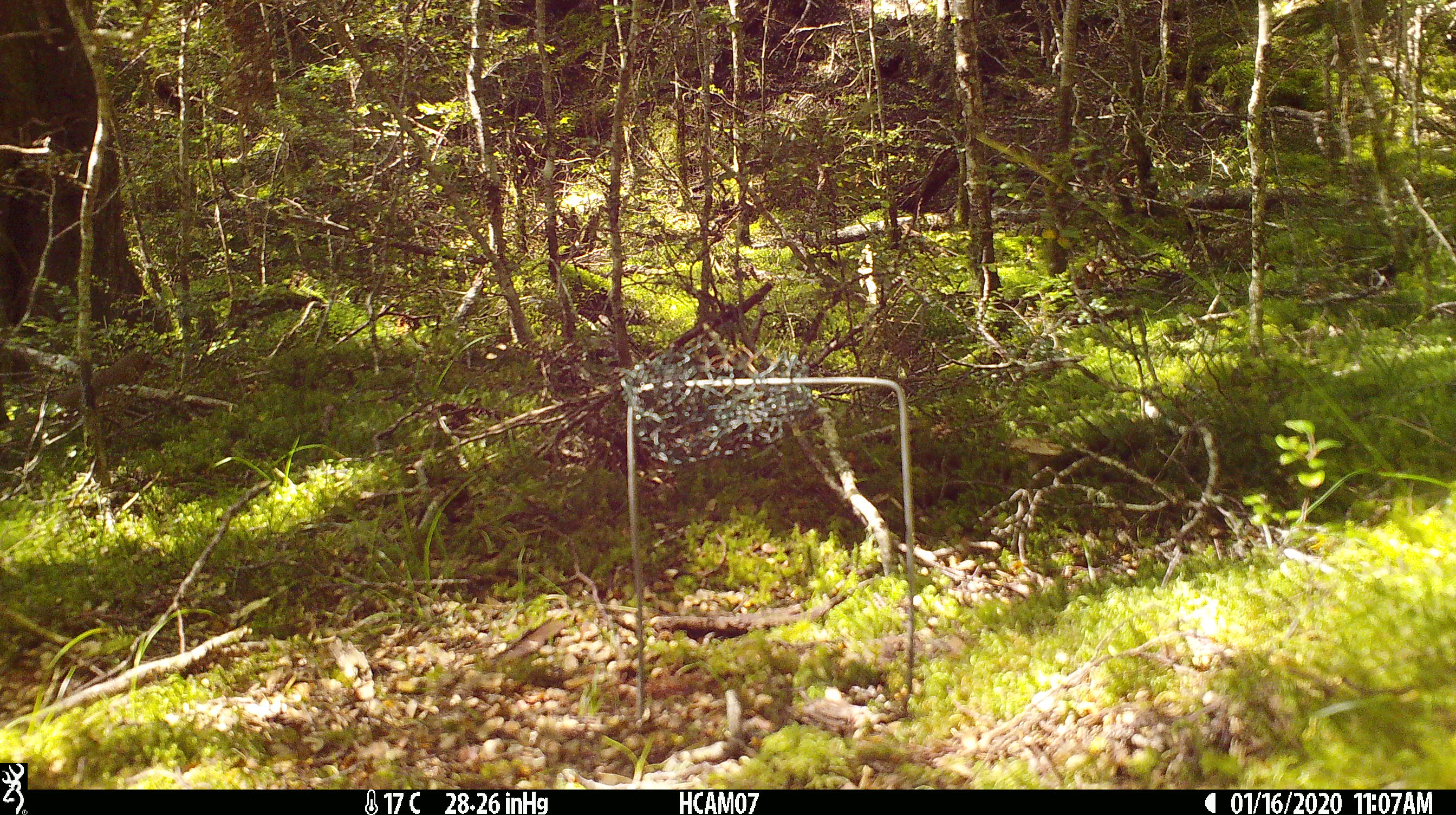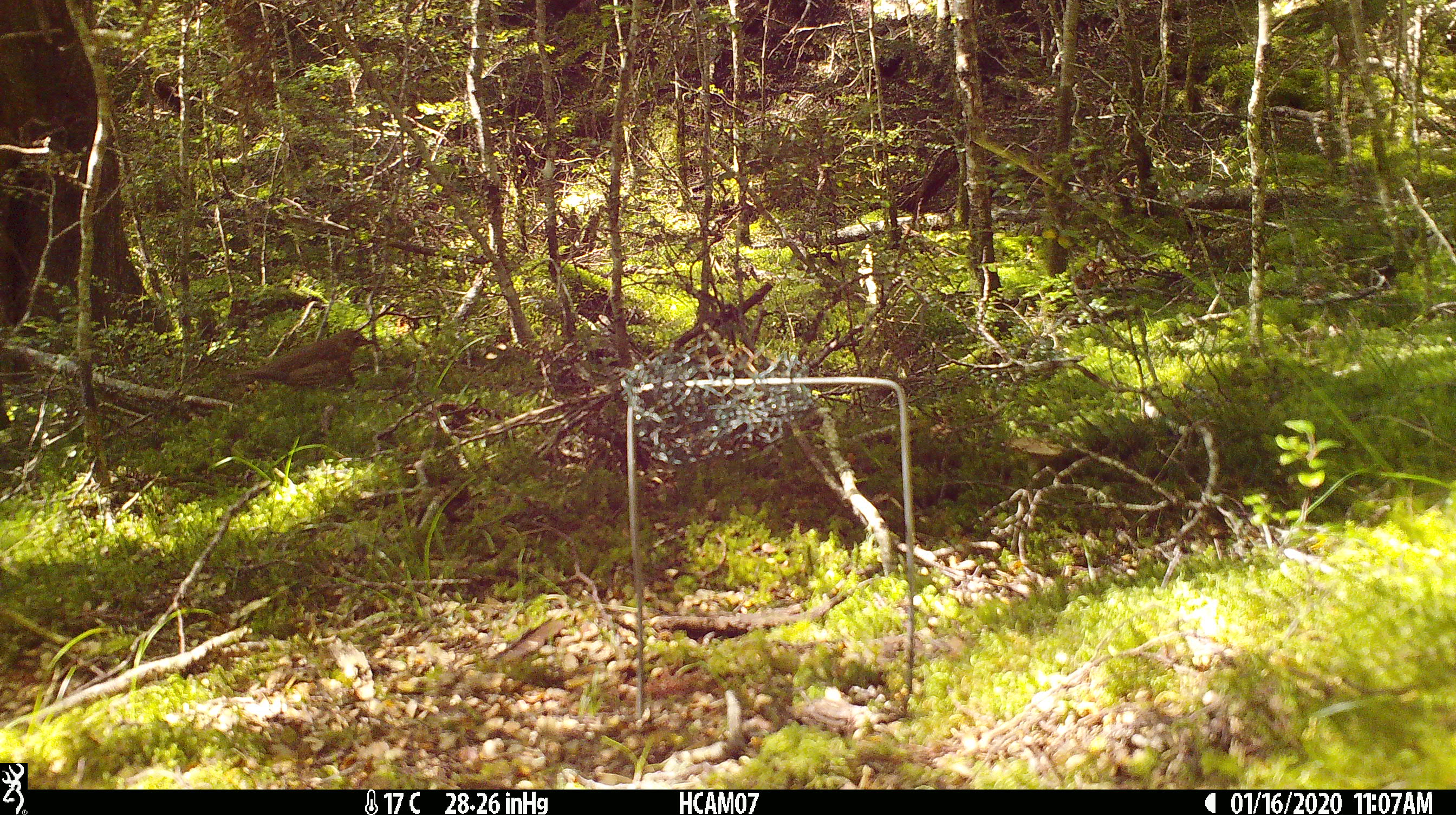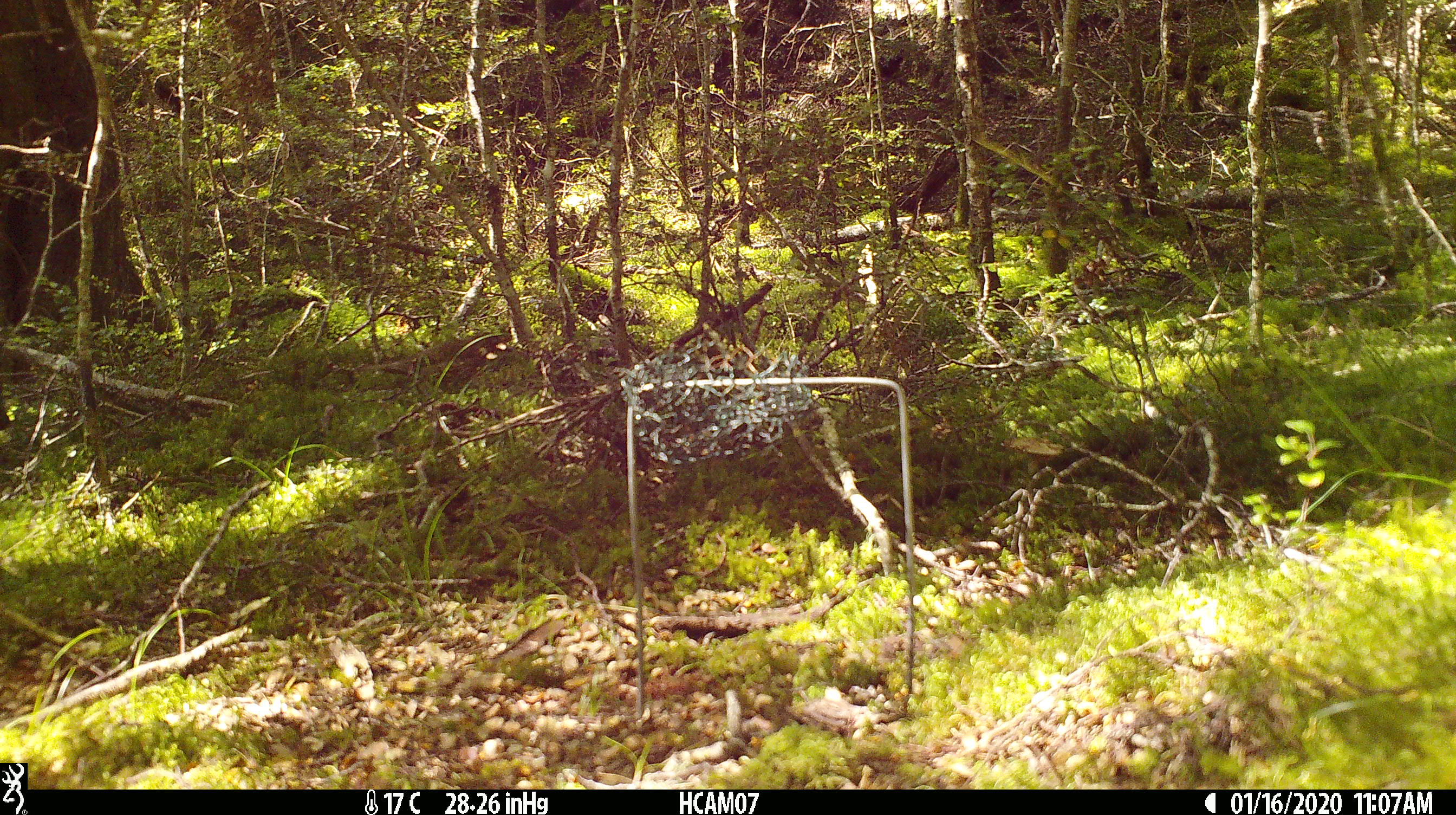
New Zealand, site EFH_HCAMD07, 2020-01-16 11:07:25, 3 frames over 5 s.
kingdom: Animalia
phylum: Chordata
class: Aves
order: Passeriformes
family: Turdidae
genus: Turdus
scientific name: Turdus philomelos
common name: song thrush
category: thrush